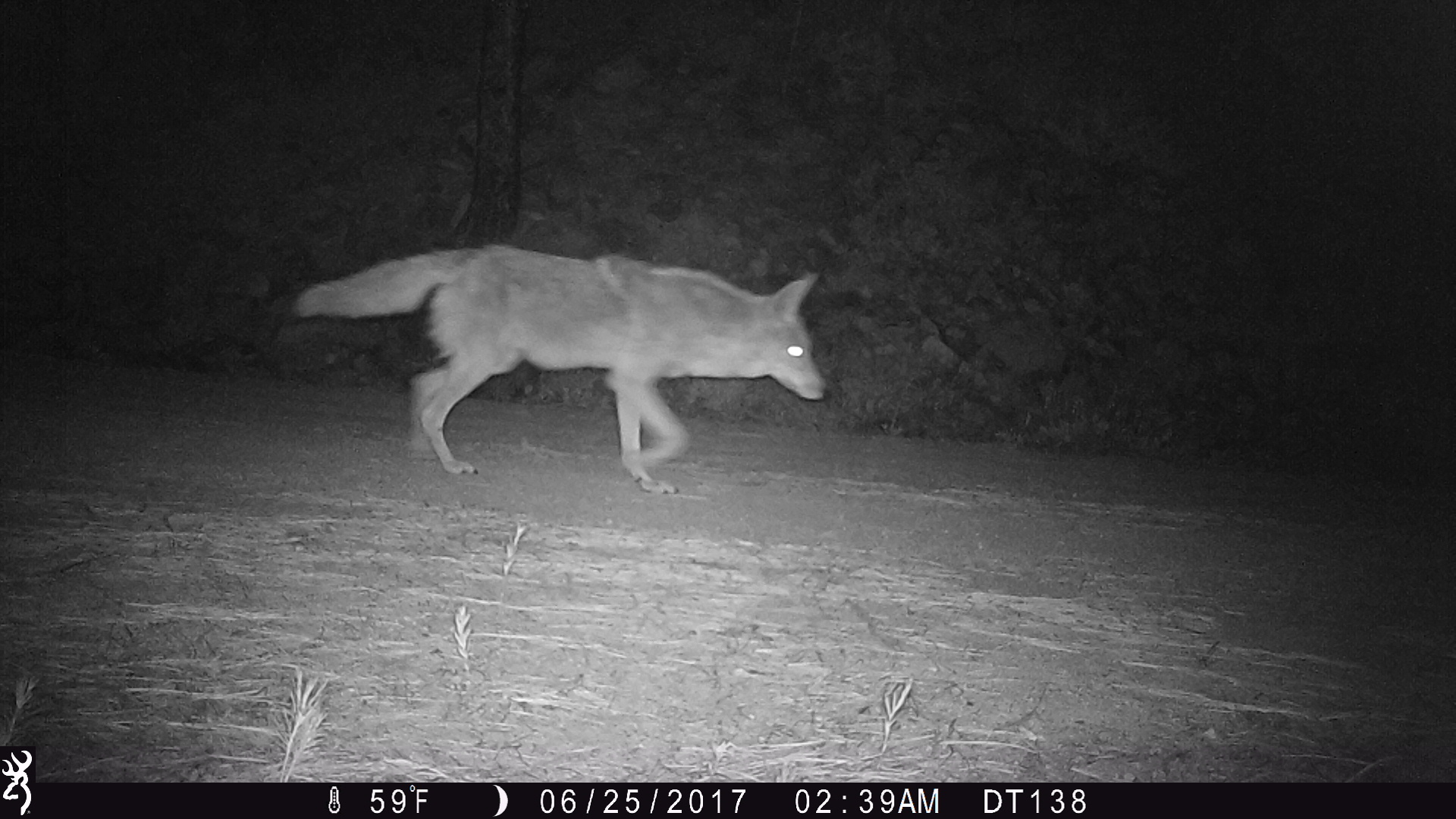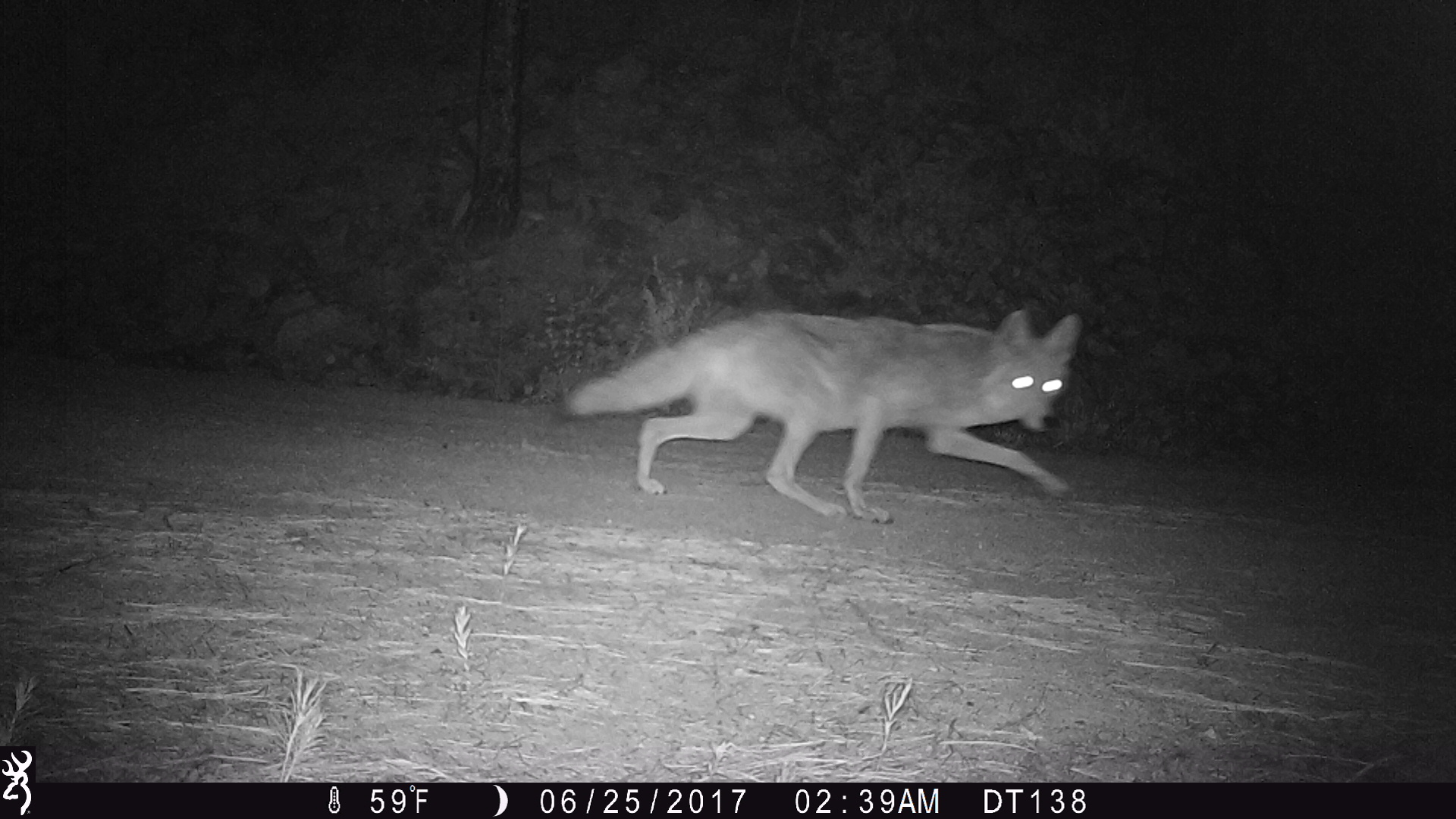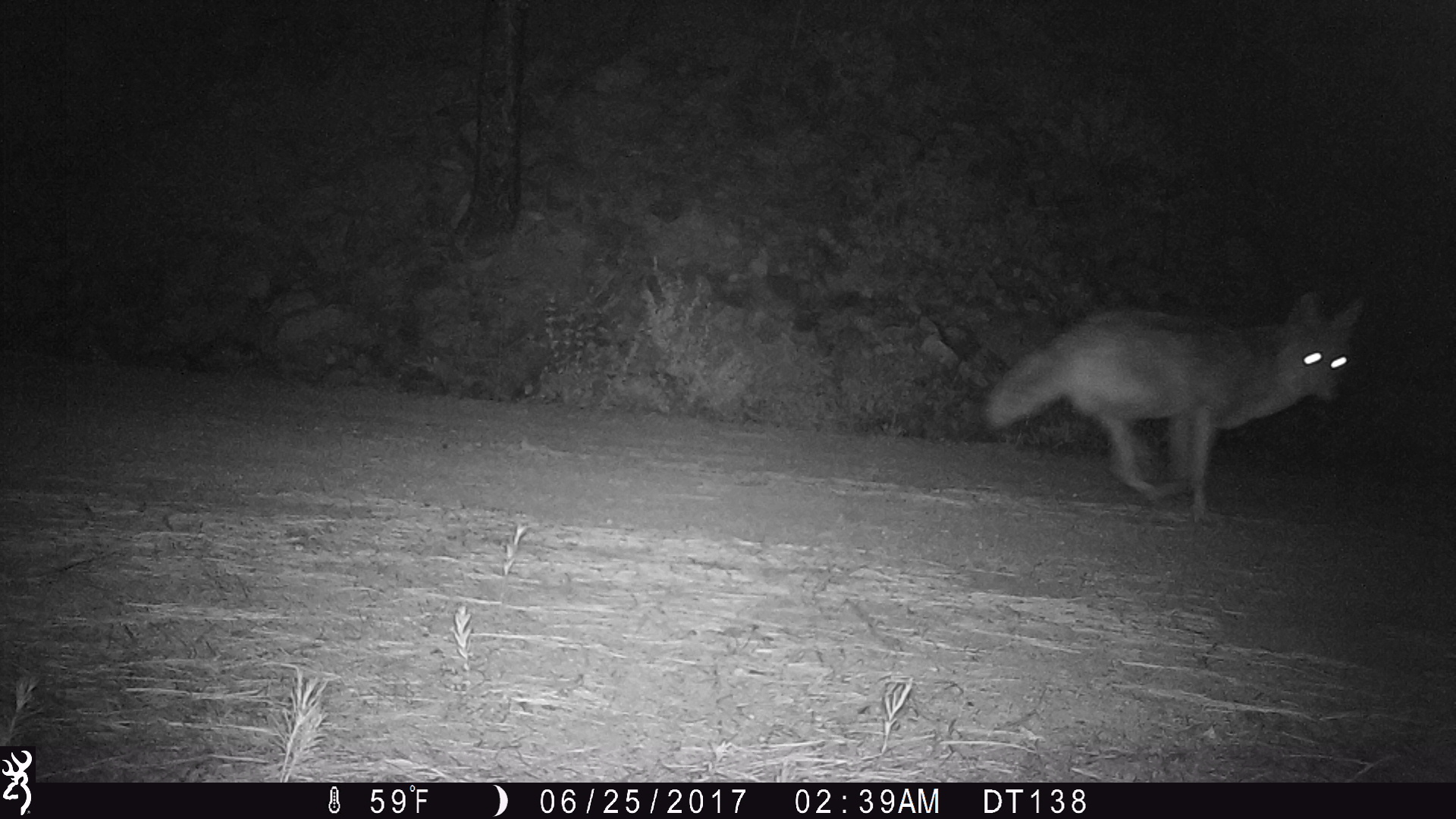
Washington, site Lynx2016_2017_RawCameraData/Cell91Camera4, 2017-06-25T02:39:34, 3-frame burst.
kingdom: Animalia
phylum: Chordata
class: Mammalia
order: Carnivora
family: Canidae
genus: Canis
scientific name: Canis latrans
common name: coyote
Canis latrans (coyote). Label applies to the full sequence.